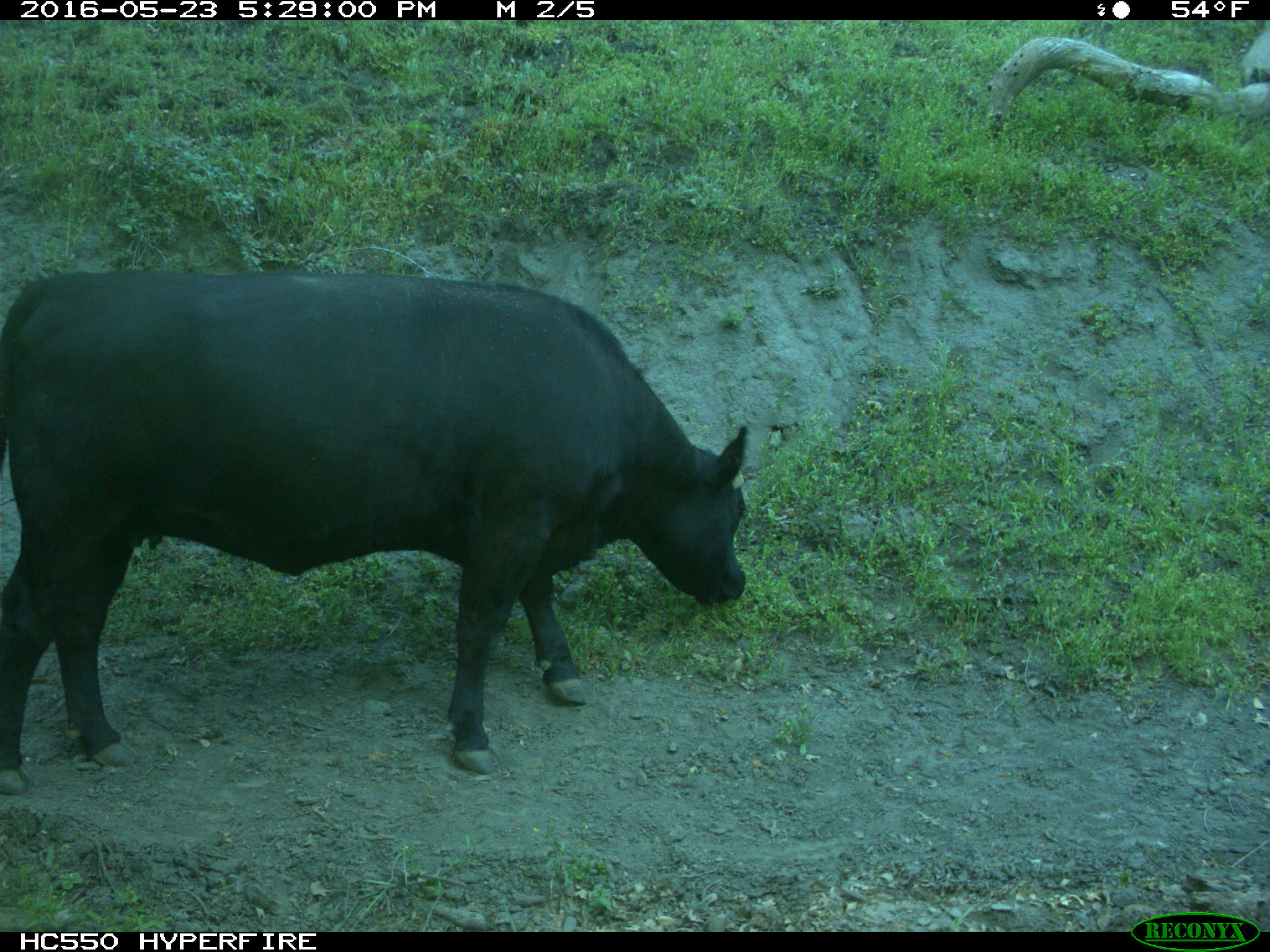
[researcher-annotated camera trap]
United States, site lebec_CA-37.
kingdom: Animalia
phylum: Chordata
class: Mammalia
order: Artiodactyla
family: Bovidae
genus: Bos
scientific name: Bos taurus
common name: domestic cow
Bos taurus (domestic cow).